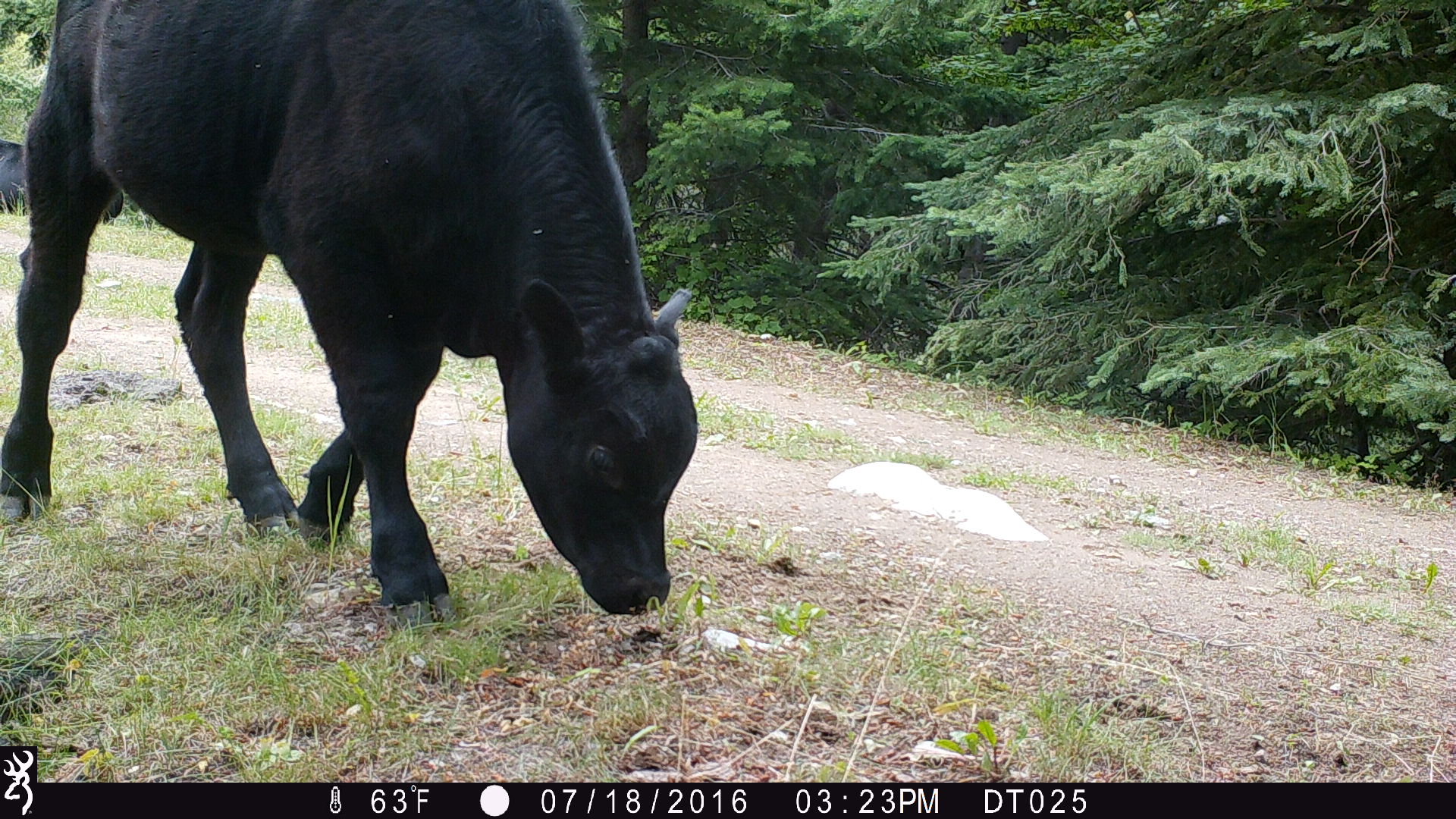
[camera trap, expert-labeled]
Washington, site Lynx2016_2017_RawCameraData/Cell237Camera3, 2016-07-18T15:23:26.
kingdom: Animalia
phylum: Chordata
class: Mammalia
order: Artiodactyla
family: Bovidae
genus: Bos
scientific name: Bos taurus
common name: domestic cattle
Domestic cattle (Bos taurus). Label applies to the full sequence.